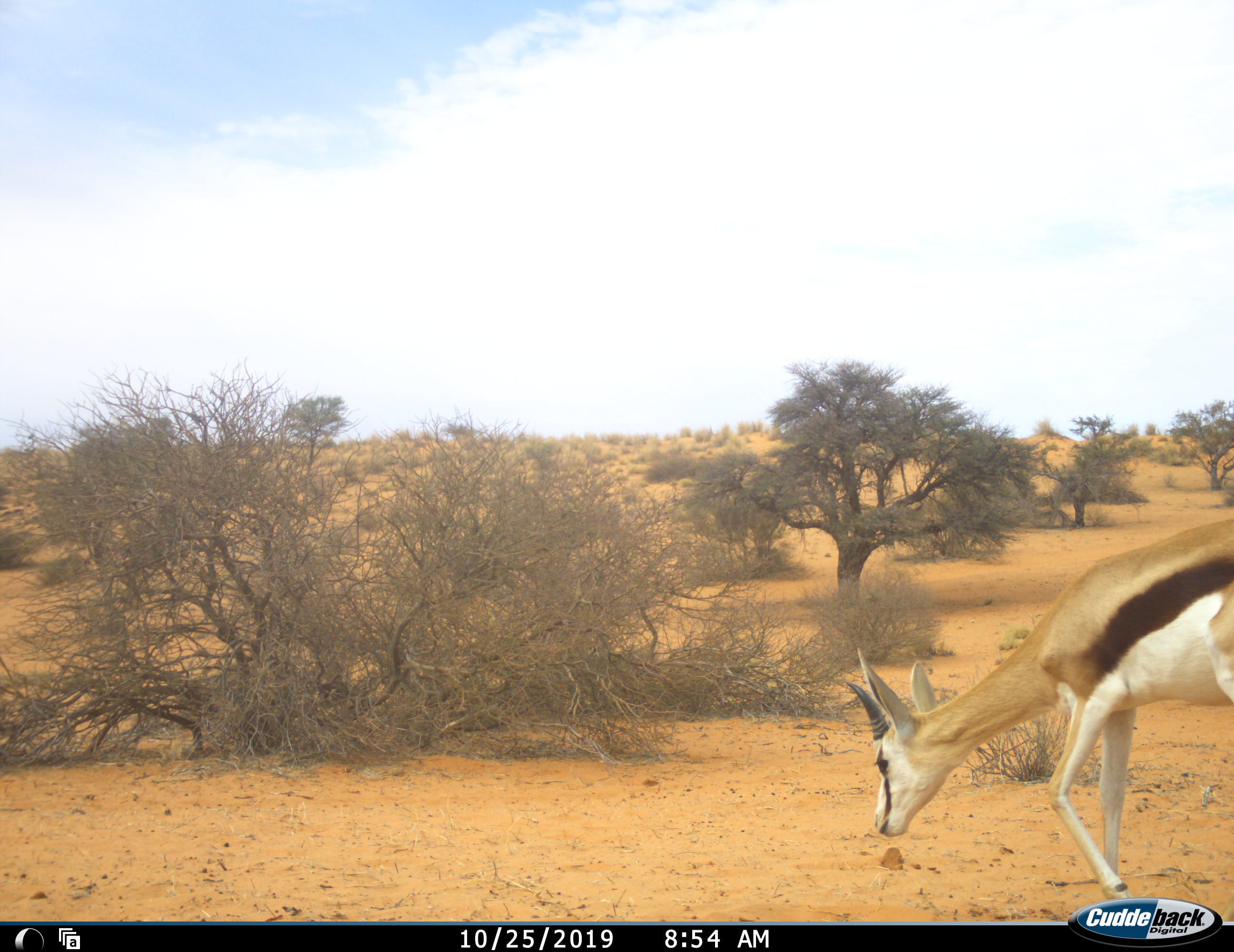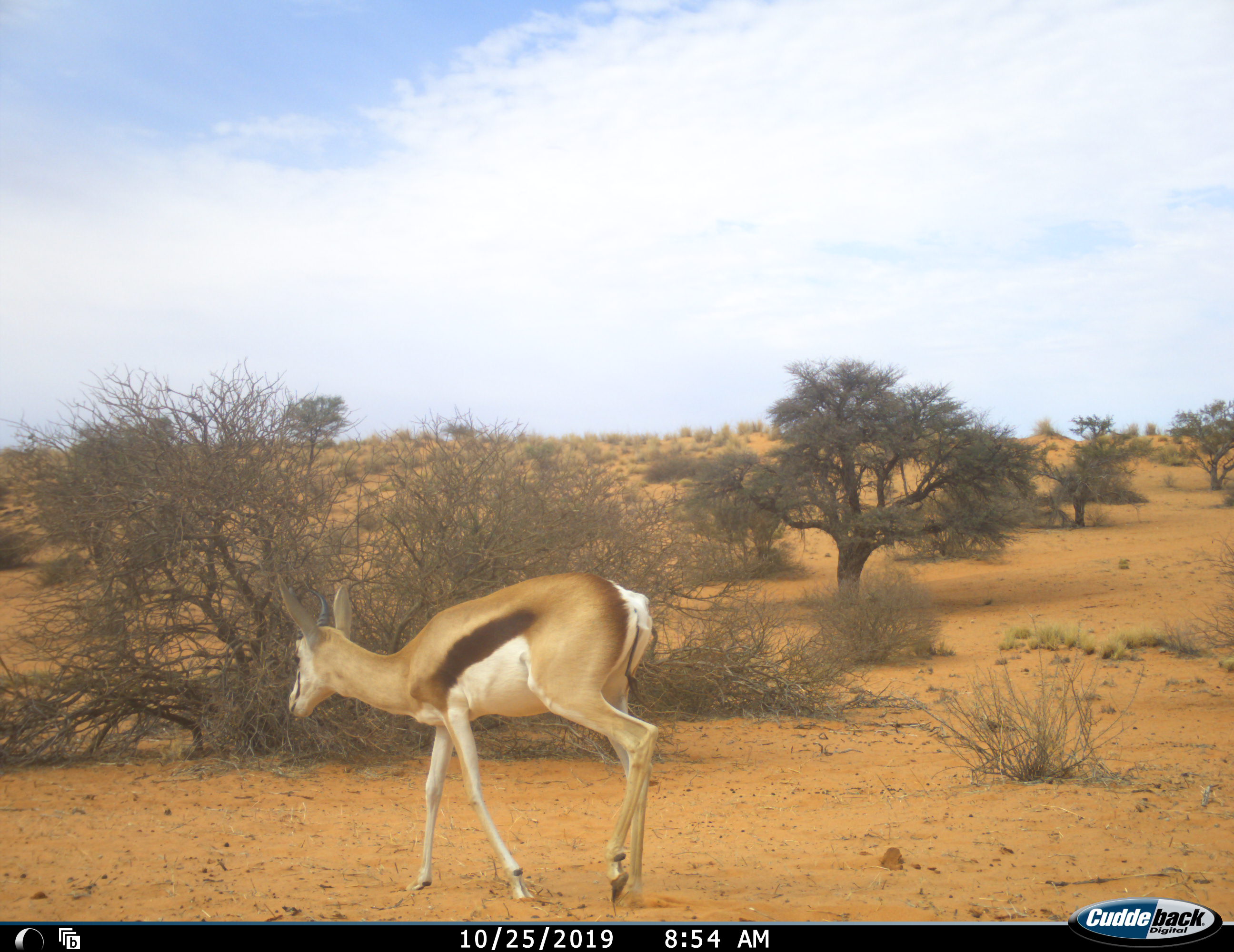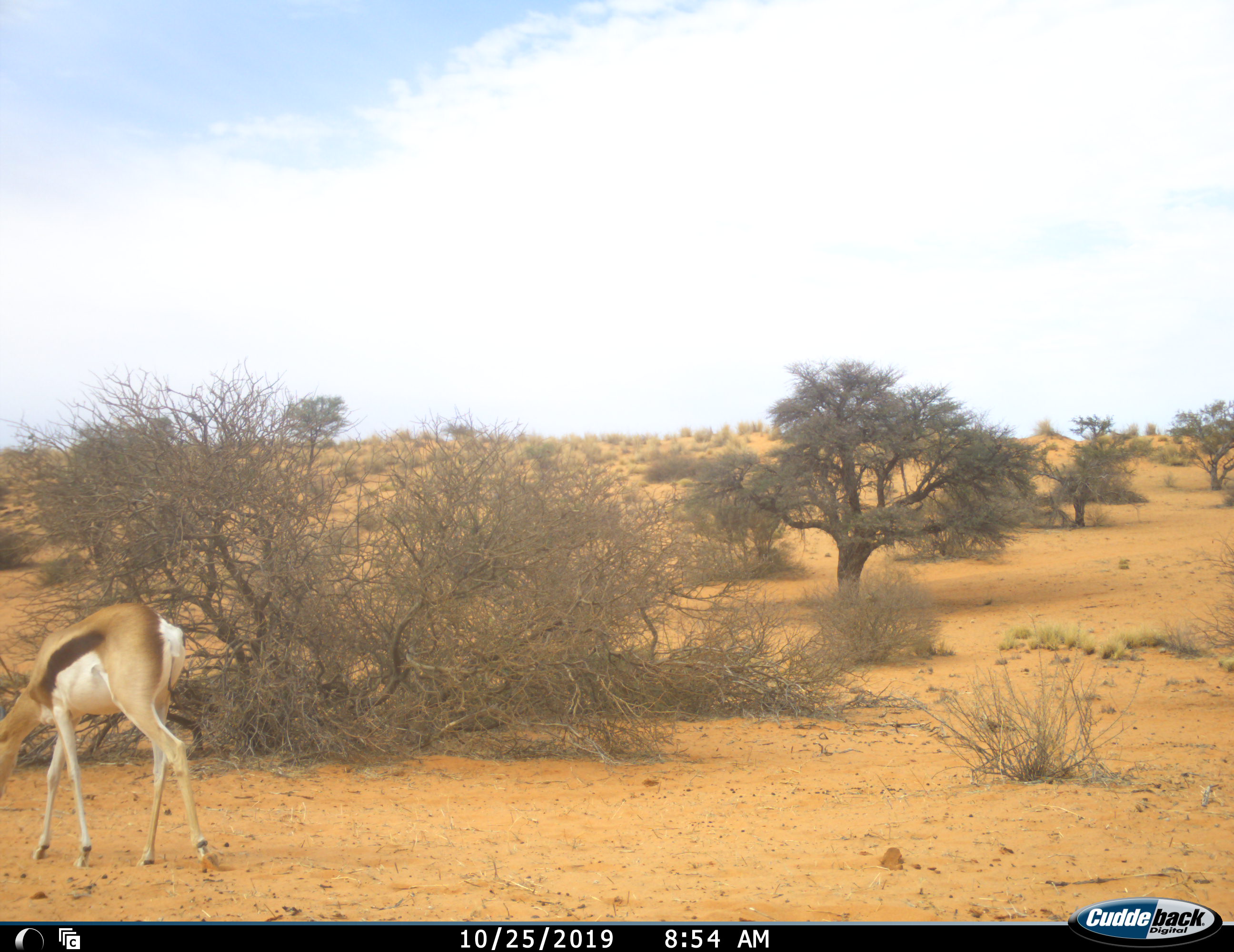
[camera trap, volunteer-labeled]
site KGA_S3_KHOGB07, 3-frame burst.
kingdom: Animalia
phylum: Chordata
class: Mammalia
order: Artiodactyla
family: Bovidae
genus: Antidorcas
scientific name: Antidorcas marsupialis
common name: springbok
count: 1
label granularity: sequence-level